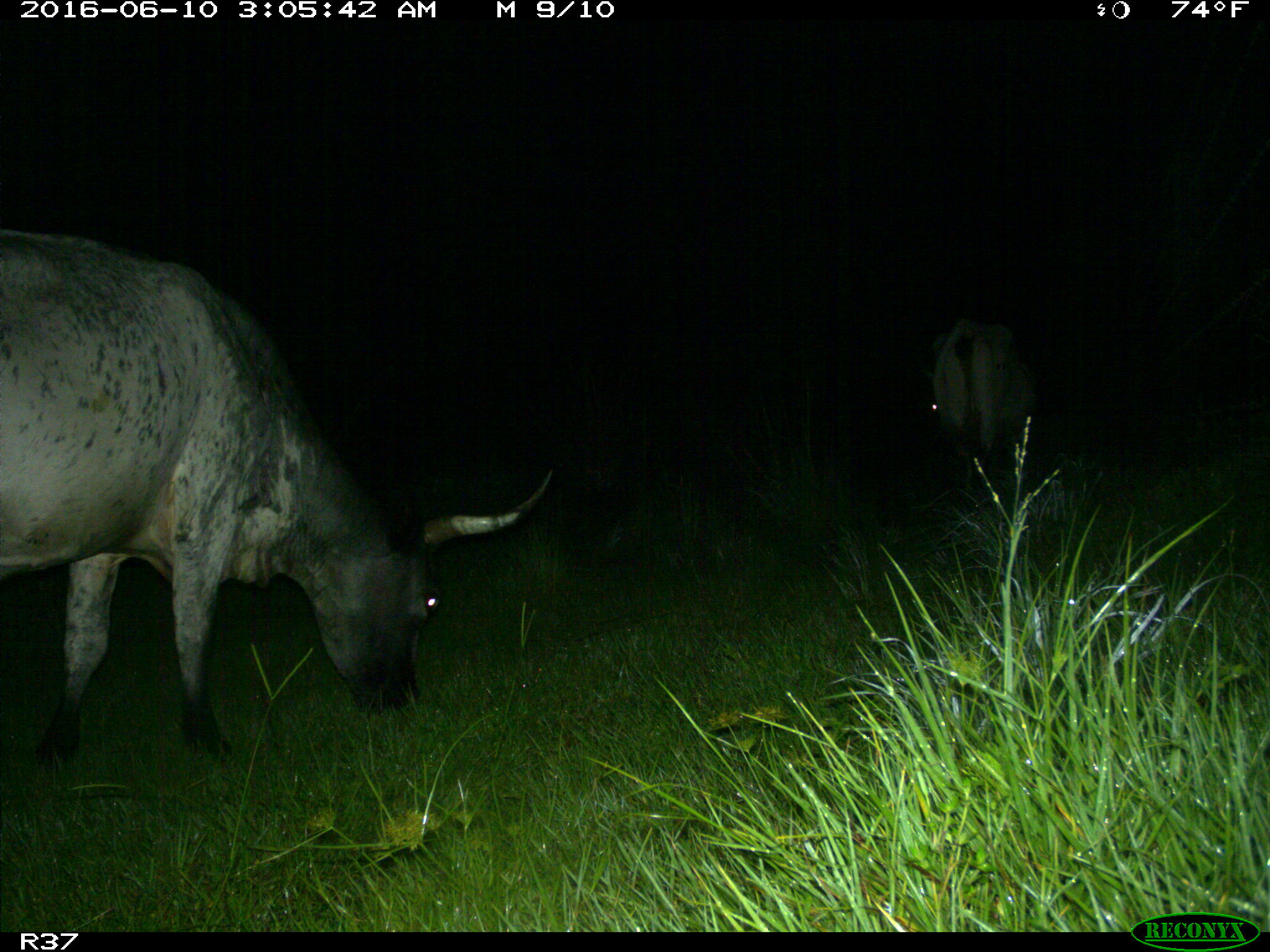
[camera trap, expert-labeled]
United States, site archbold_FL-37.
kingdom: Animalia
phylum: Chordata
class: Mammalia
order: Artiodactyla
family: Bovidae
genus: Bos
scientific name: Bos taurus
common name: domestic cow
Bos taurus (domestic cow).